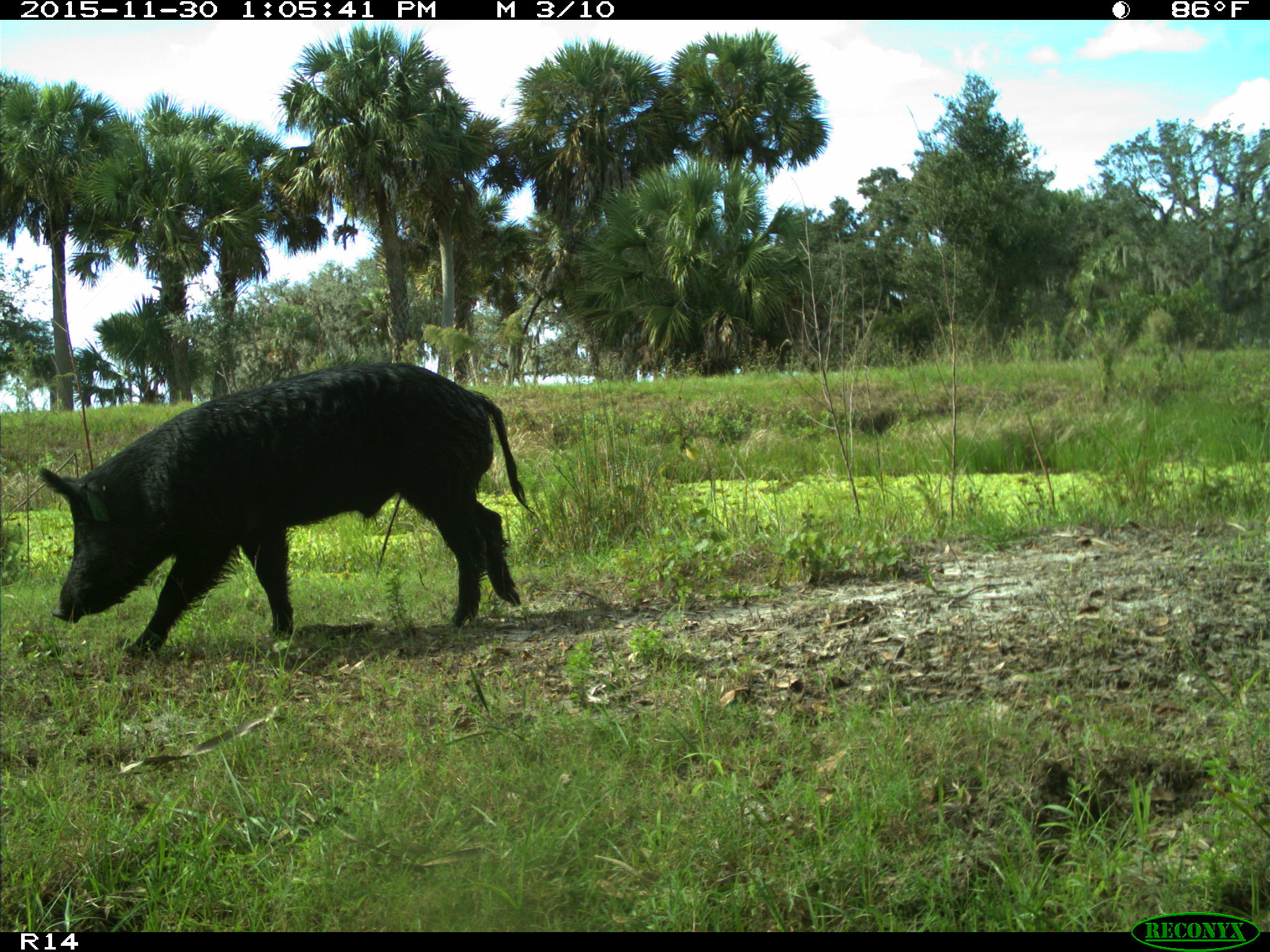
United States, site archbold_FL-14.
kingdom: Animalia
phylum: Chordata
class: Mammalia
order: Artiodactyla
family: Suidae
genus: Sus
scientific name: Sus scrofa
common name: wild boar